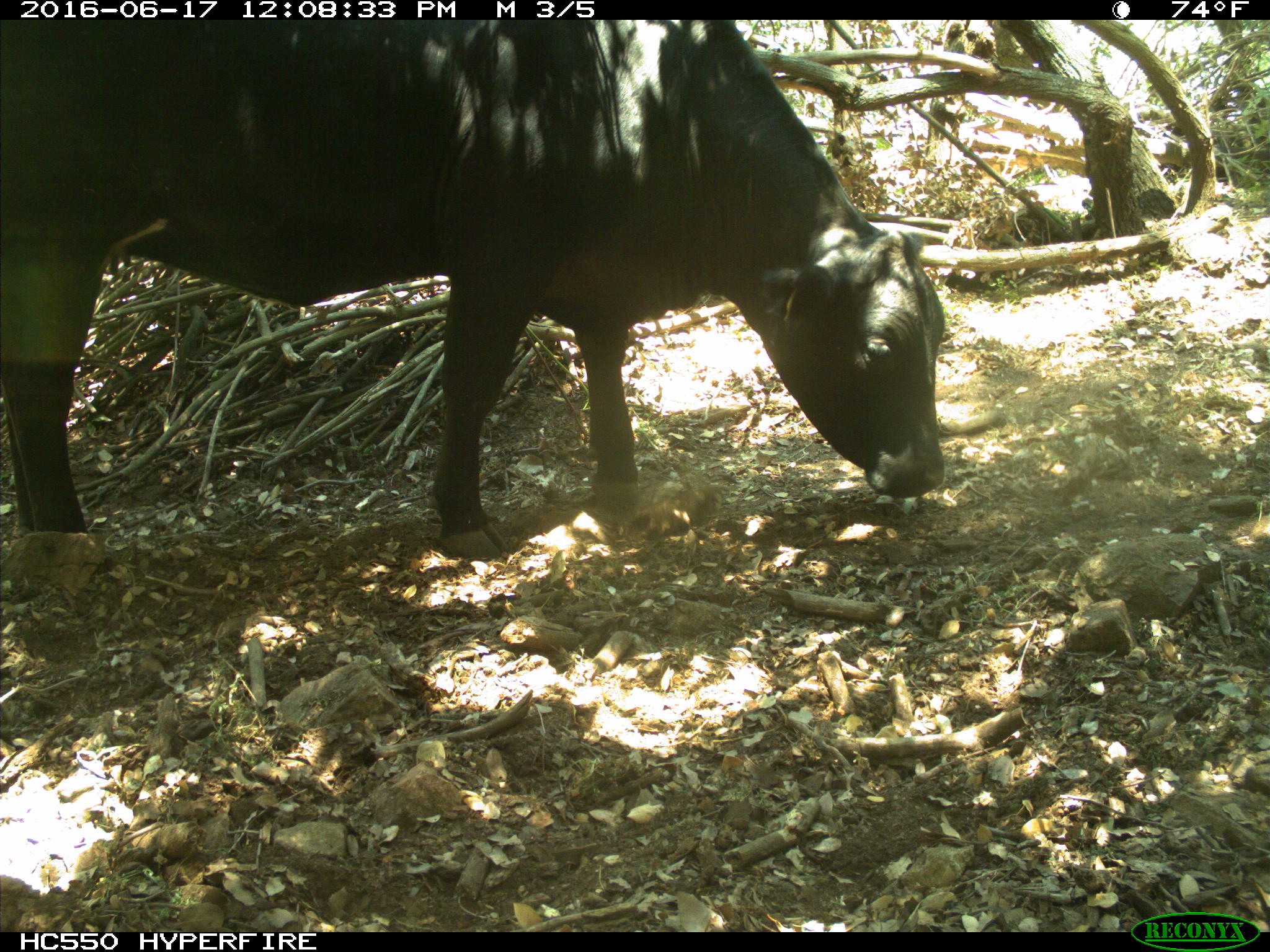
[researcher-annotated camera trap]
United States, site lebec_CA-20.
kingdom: Animalia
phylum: Chordata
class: Mammalia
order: Artiodactyla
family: Bovidae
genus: Bos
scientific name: Bos taurus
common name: domestic cow